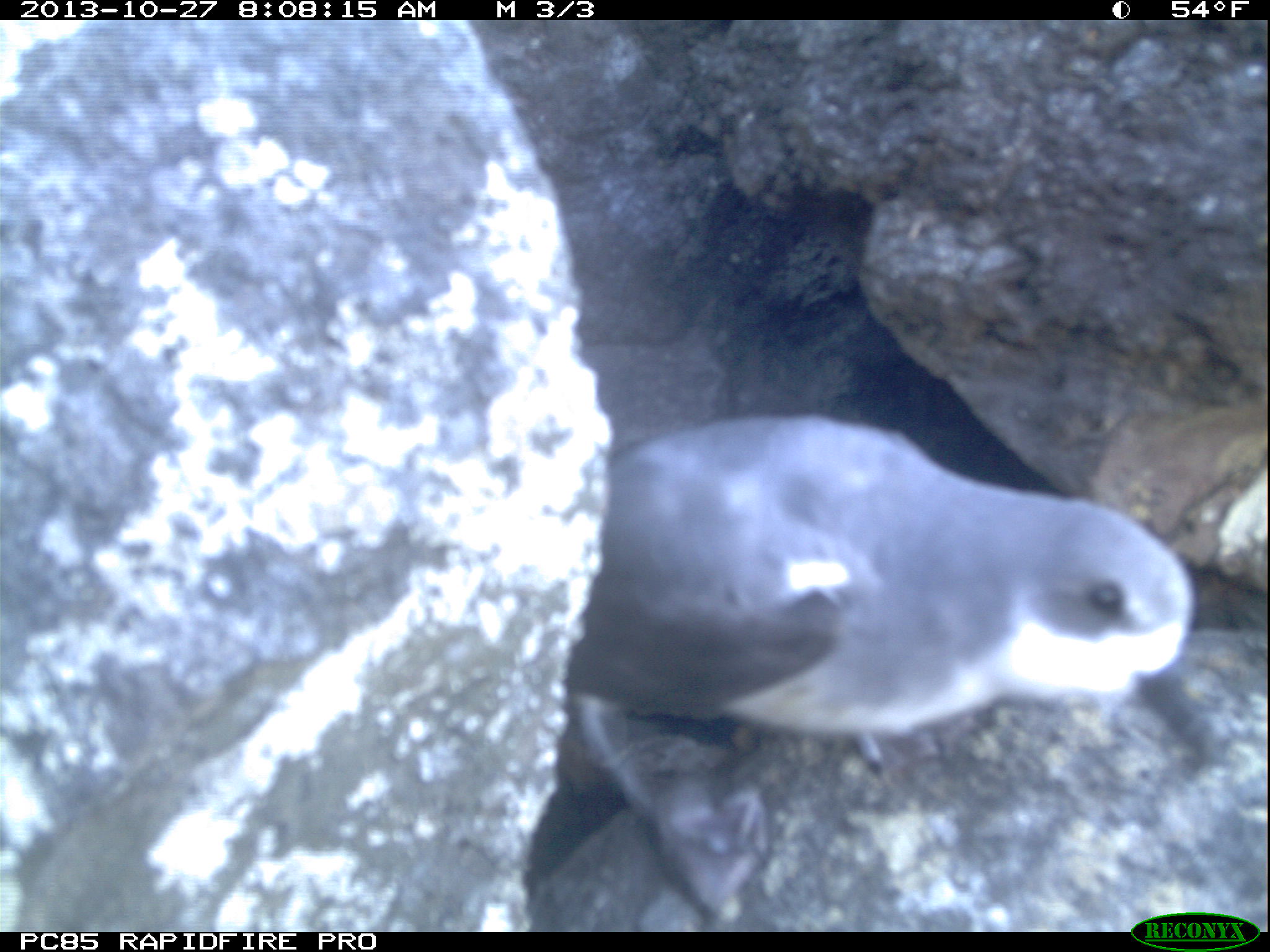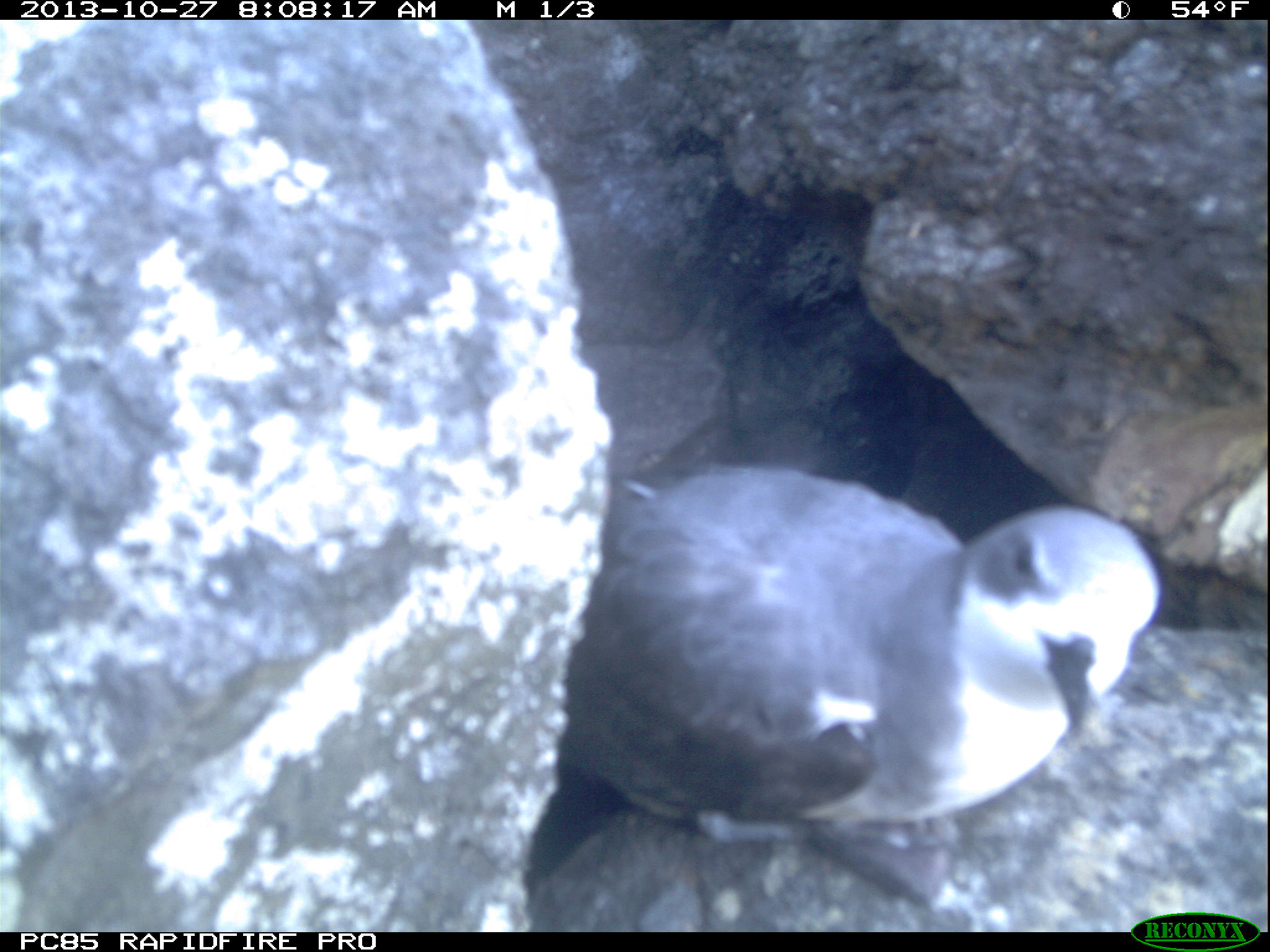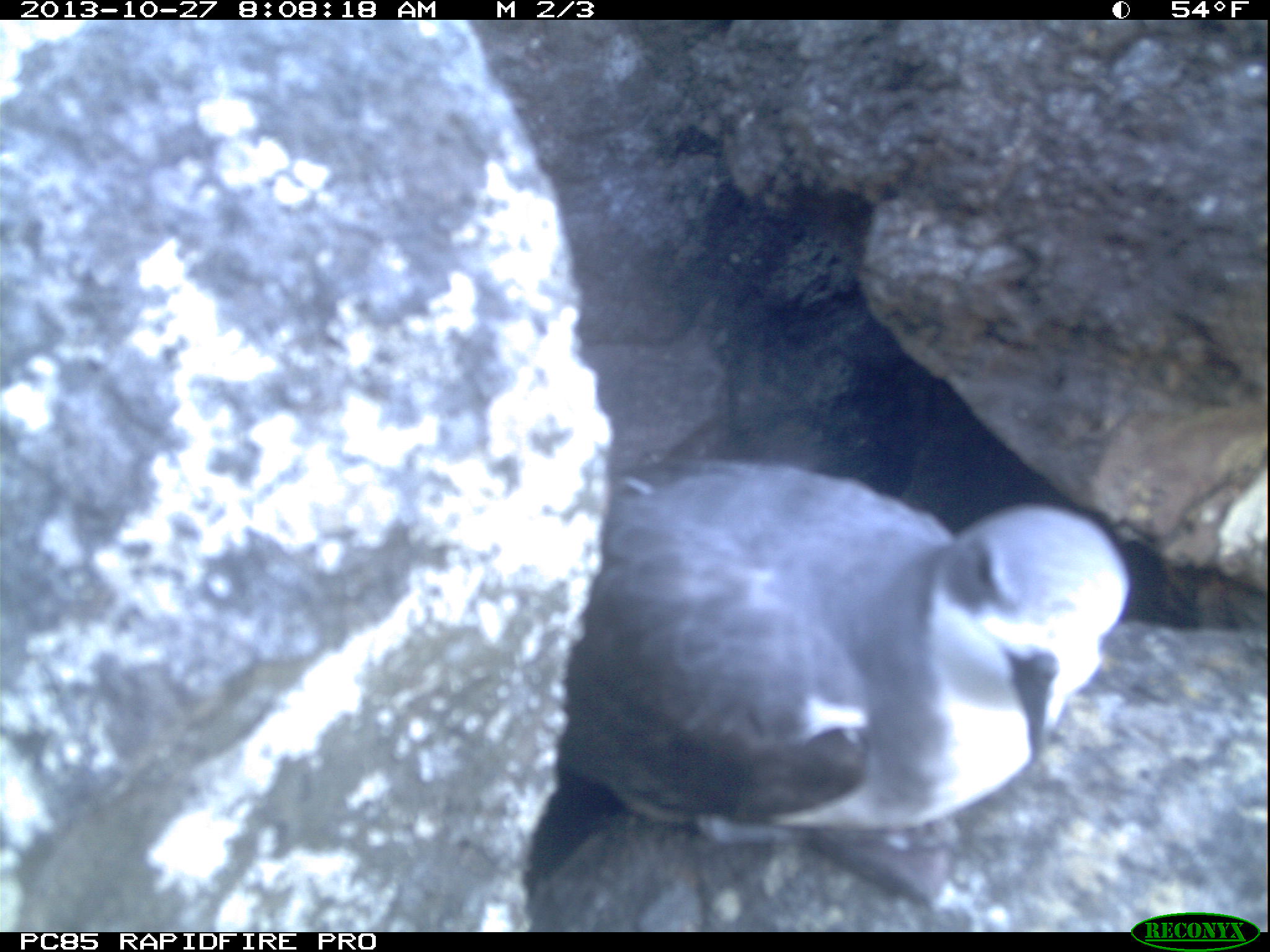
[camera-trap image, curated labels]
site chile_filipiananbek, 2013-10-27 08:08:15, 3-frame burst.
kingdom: Animalia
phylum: Chordata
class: Aves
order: Procellariiformes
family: Procellariidae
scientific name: Procellariidae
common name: petrel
Petrel (Procellariidae).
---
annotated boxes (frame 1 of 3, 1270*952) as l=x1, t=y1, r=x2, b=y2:
petrel: l=564, t=393, r=1241, b=909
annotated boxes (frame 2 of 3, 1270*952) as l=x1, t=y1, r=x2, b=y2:
petrel: l=509, t=446, r=1166, b=910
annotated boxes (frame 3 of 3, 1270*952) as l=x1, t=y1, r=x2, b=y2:
petrel: l=517, t=452, r=1142, b=919